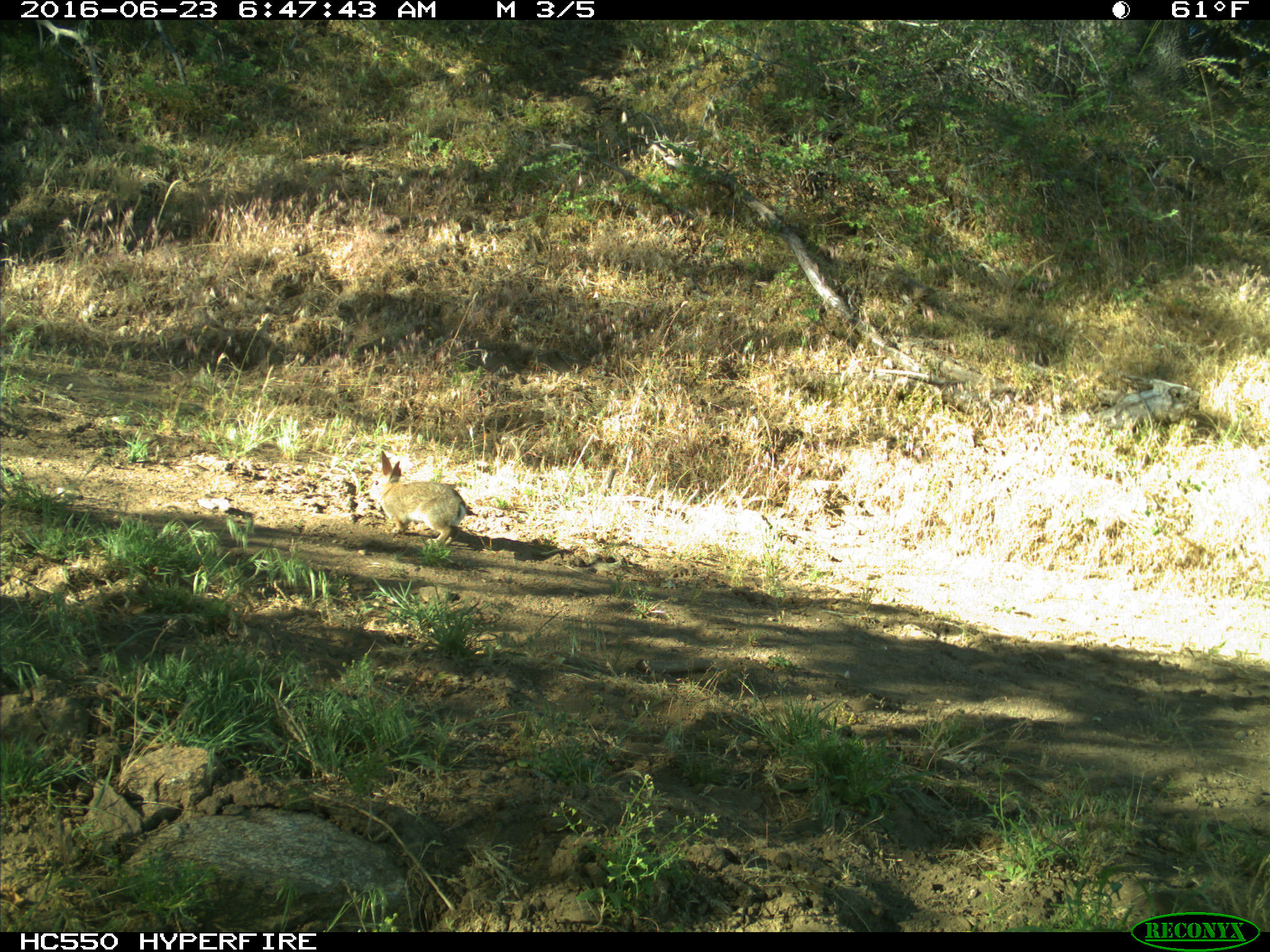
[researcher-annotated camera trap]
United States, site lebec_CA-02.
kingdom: Animalia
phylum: Chordata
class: Mammalia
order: Lagomorpha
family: Leporidae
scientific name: Leporidae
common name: rabbits and hares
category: unidentified rabbit